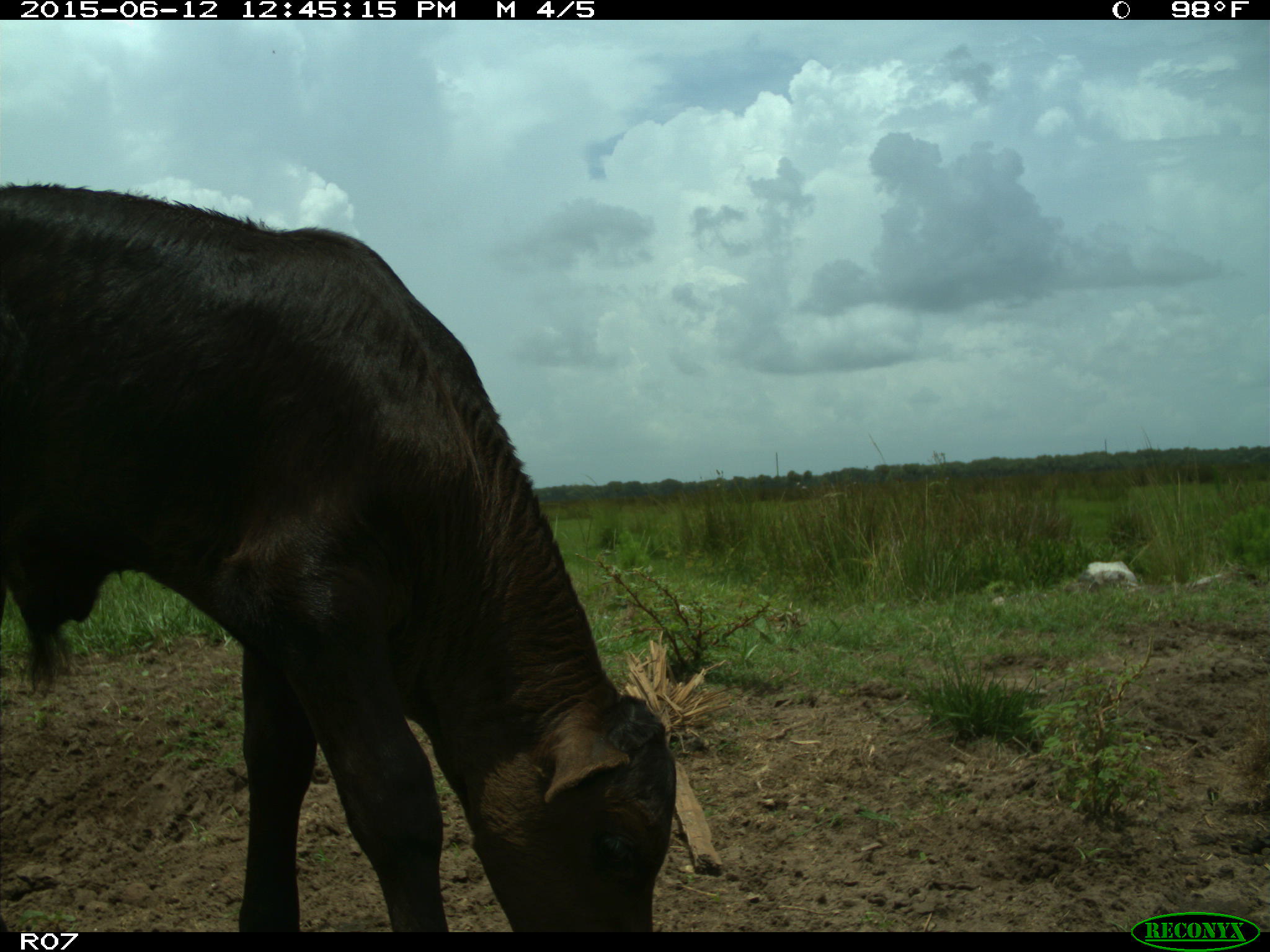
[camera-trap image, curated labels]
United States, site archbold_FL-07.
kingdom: Animalia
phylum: Chordata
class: Mammalia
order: Artiodactyla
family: Bovidae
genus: Bos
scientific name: Bos taurus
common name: domestic cow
Bos taurus (domestic cow).